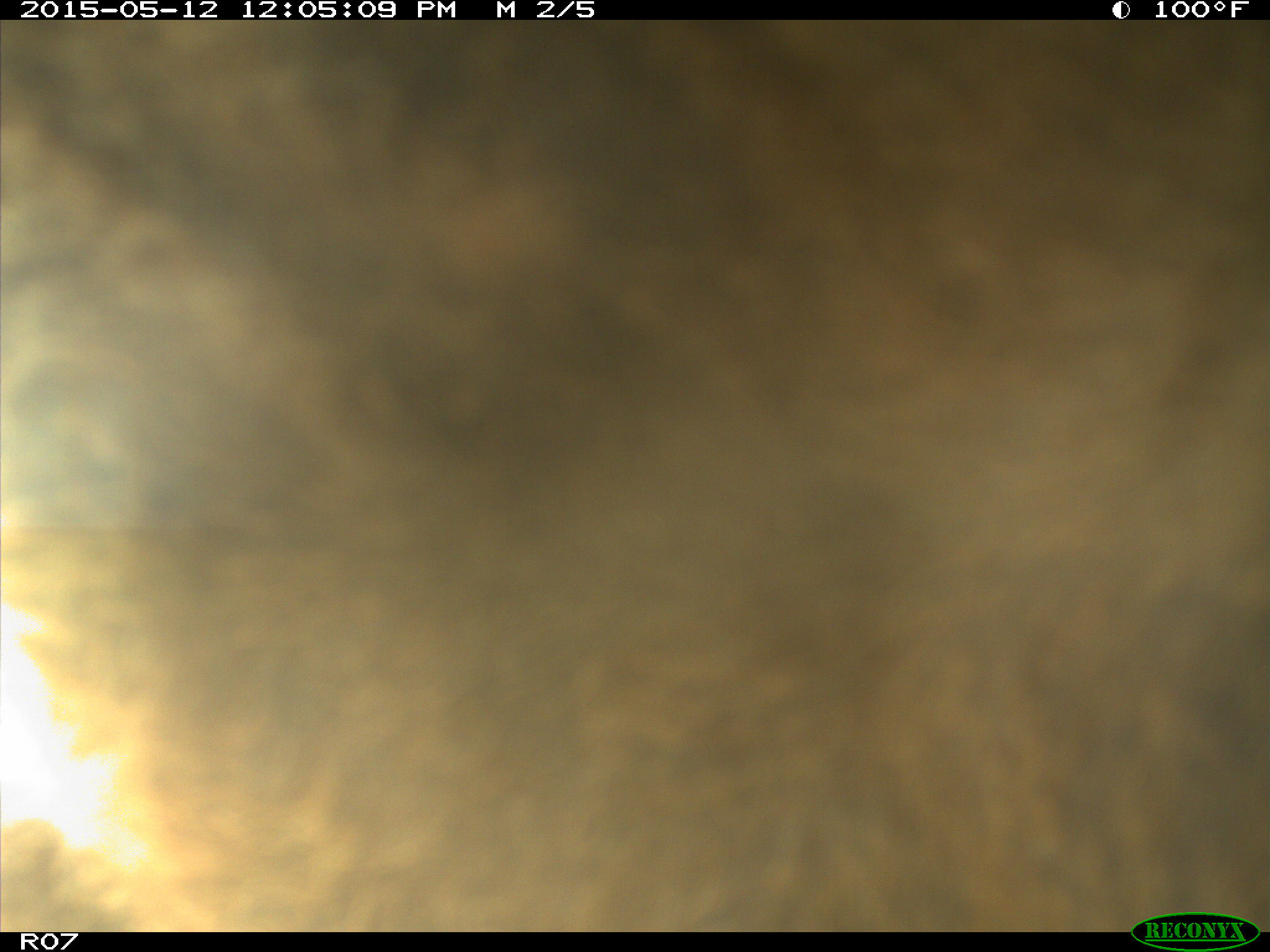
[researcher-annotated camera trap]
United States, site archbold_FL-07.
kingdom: Animalia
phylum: Chordata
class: Mammalia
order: Artiodactyla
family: Bovidae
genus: Bos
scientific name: Bos taurus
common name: domestic cow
Bos taurus (domestic cow).